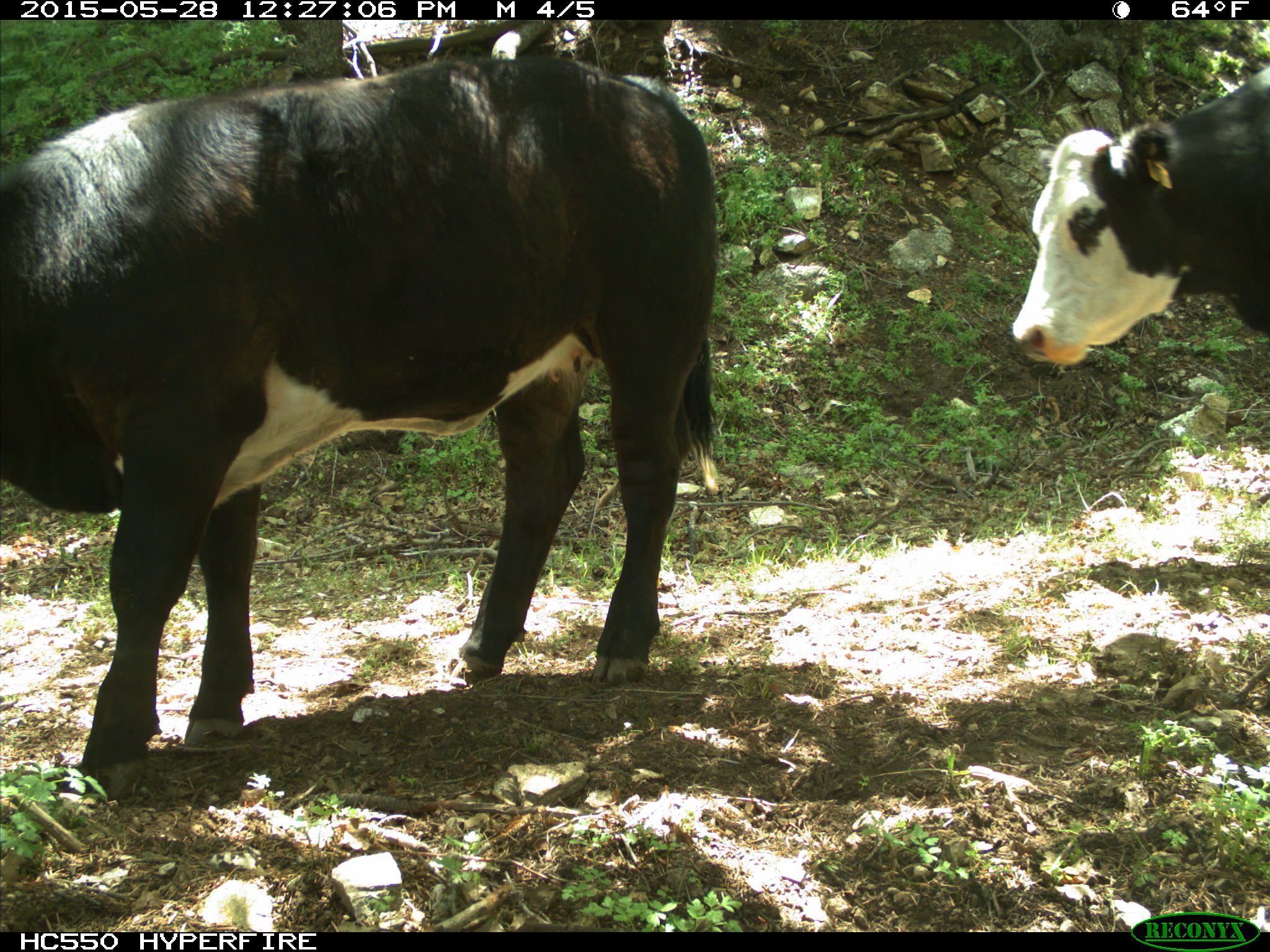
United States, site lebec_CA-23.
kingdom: Animalia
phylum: Chordata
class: Mammalia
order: Artiodactyla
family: Bovidae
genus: Bos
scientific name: Bos taurus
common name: domestic cow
Bos taurus (domestic cow).